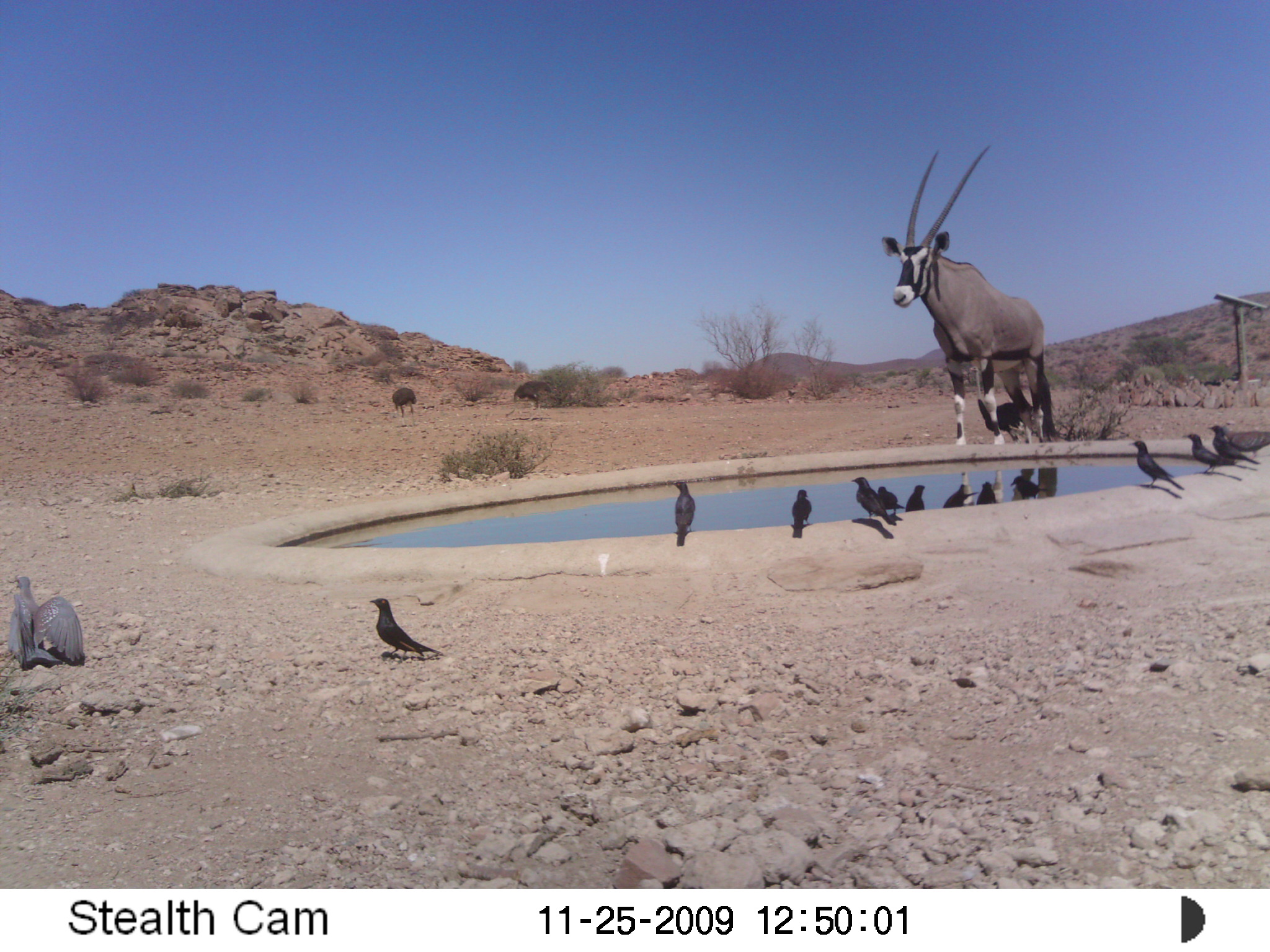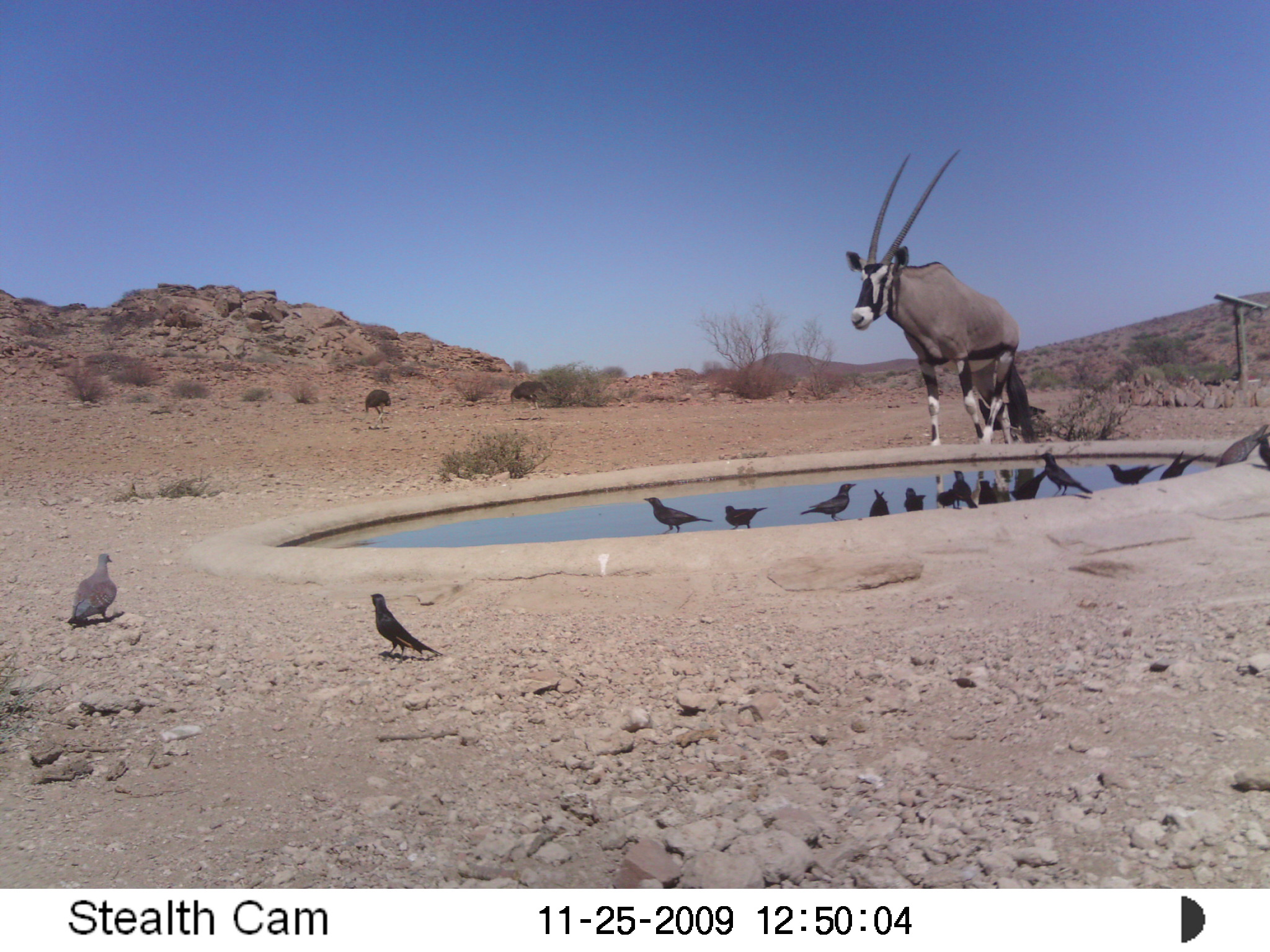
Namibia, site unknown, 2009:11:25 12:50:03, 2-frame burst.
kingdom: Animalia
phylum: Chordata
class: Mammalia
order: Artiodactyla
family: Bovidae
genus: Oryx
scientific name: Oryx gazella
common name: gemsbok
Oryx gazella (gemsbok).